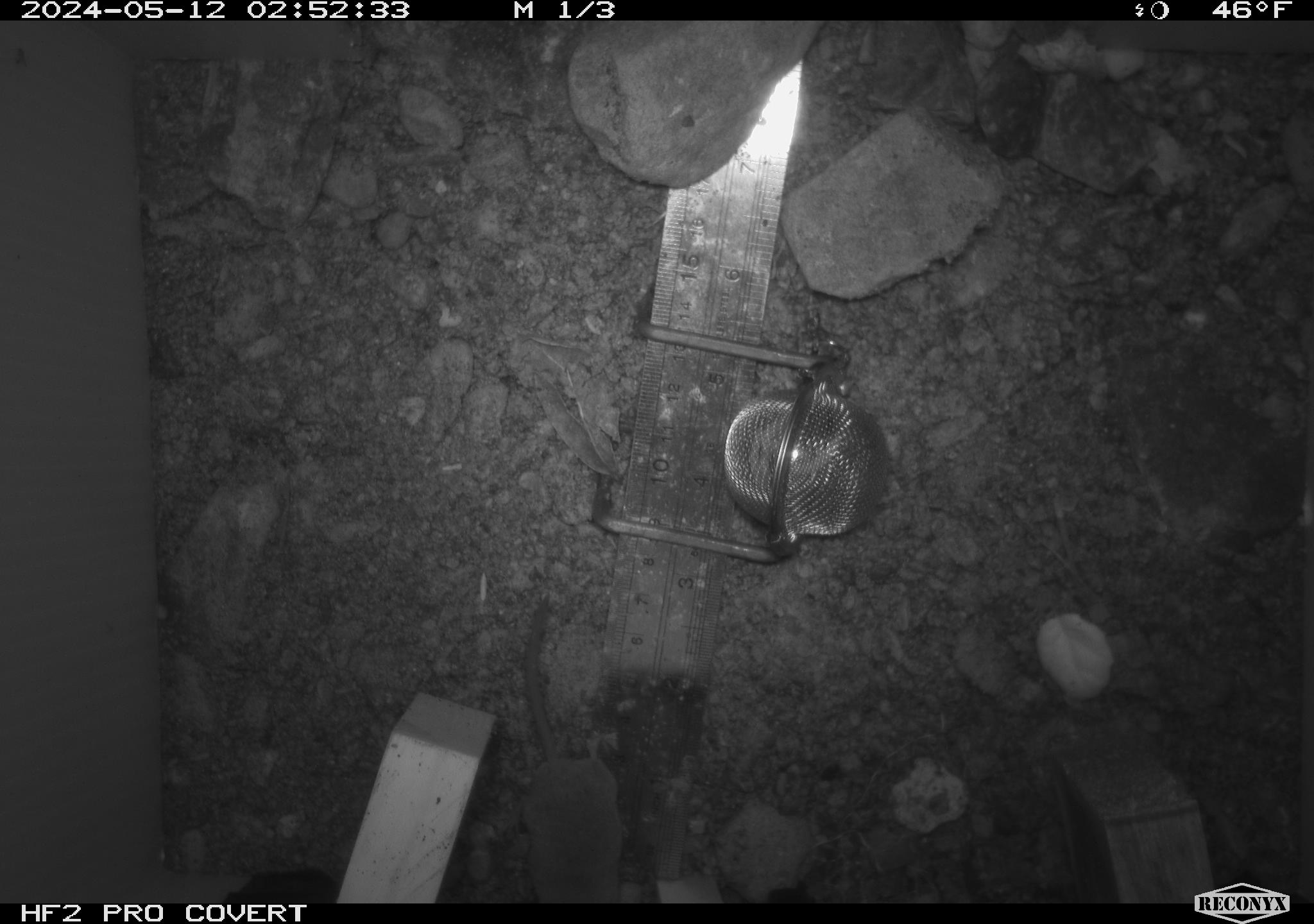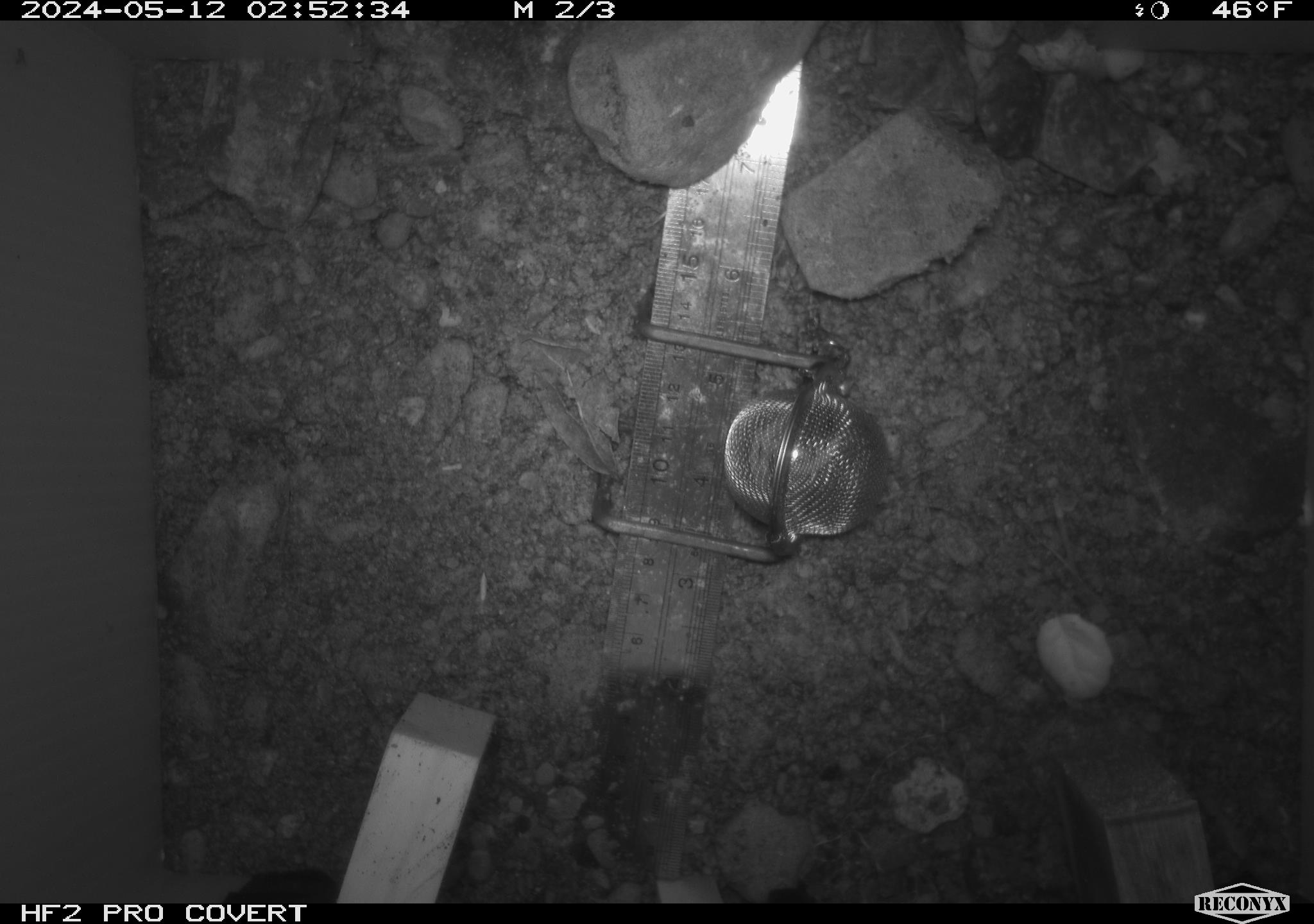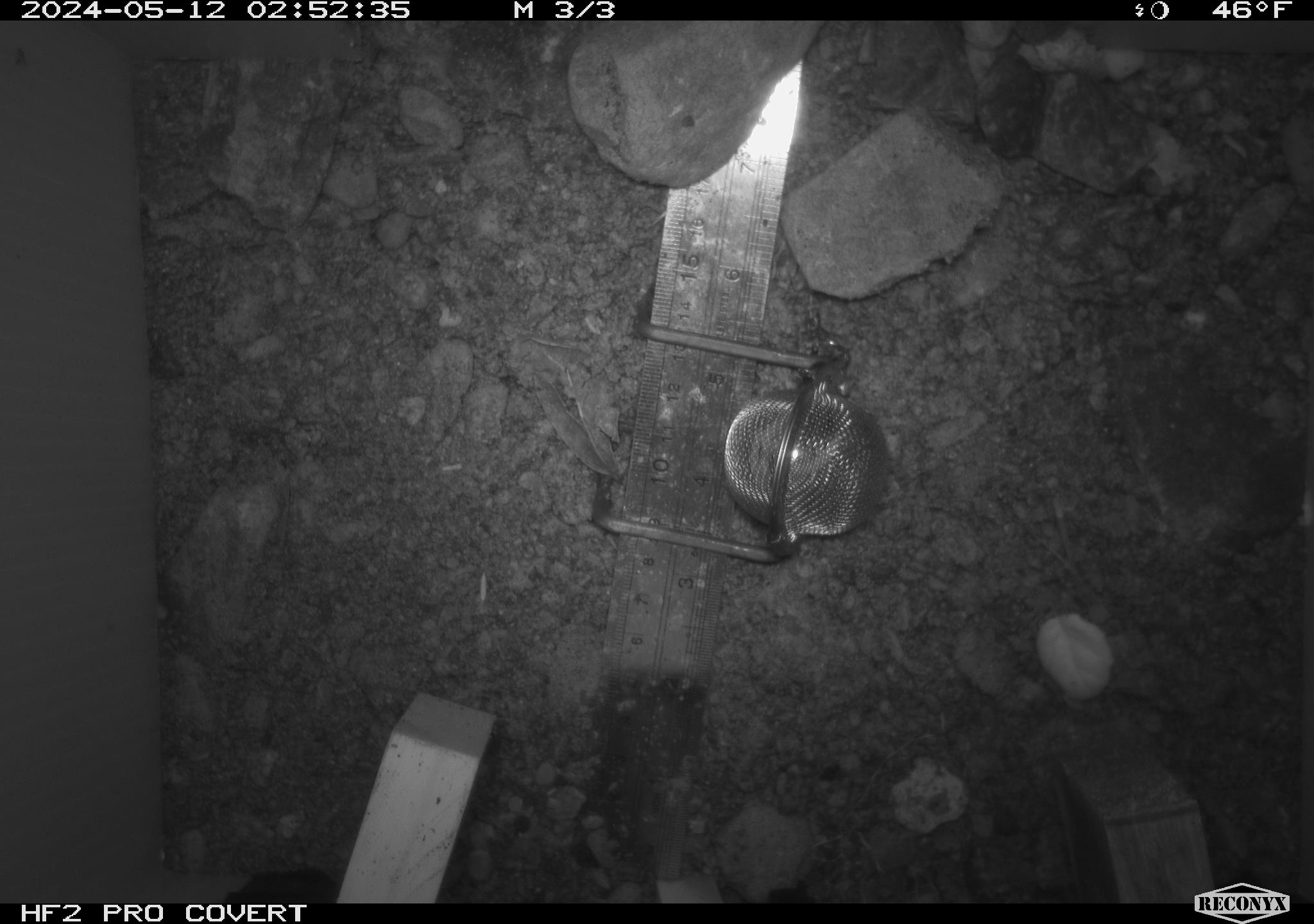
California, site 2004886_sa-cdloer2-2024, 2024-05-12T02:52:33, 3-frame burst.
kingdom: Animalia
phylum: Chordata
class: Mammalia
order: Eulipotyphla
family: Soricidae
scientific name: Soricidae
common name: shrews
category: soricidae family